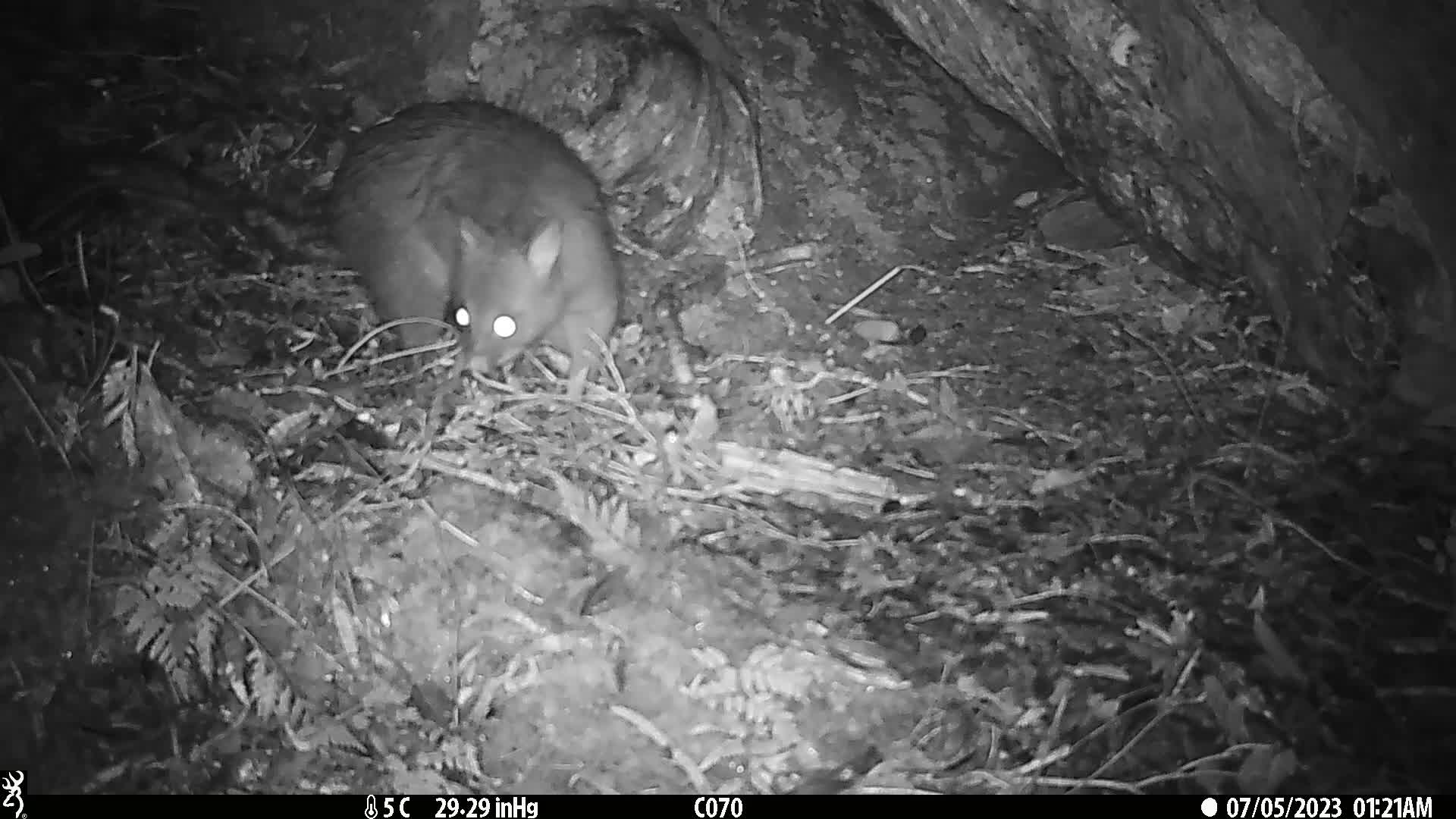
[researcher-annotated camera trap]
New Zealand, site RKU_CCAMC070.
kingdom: Animalia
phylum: Chordata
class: Mammalia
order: Diprotodontia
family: Phalangeridae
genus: Trichosurus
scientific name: Trichosurus vulpecula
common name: common brushtail possum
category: possum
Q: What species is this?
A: Possum (common brushtail possum) (Trichosurus vulpecula).